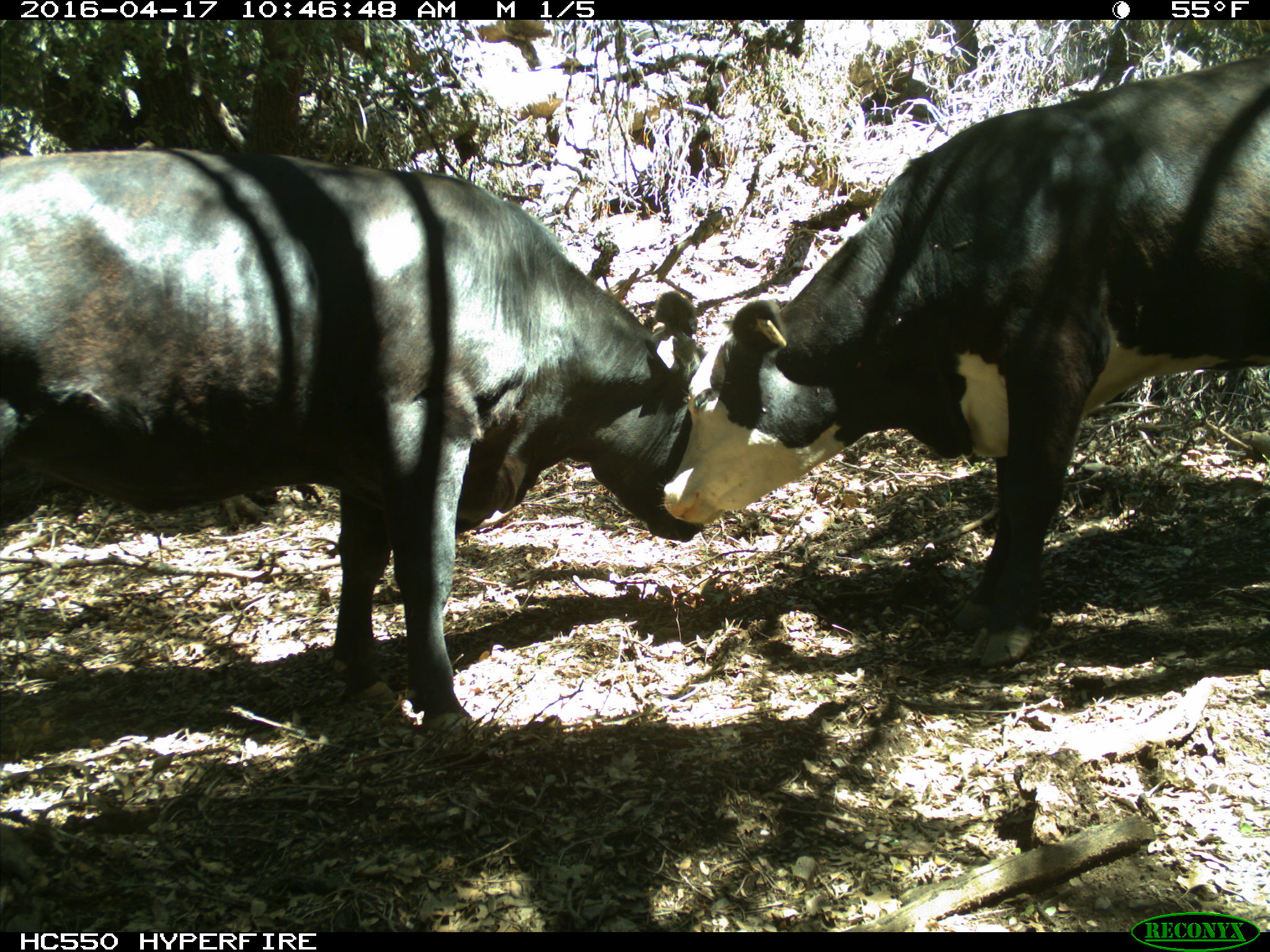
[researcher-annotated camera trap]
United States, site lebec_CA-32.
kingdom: Animalia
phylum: Chordata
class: Mammalia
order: Artiodactyla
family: Bovidae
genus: Bos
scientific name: Bos taurus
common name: domestic cow